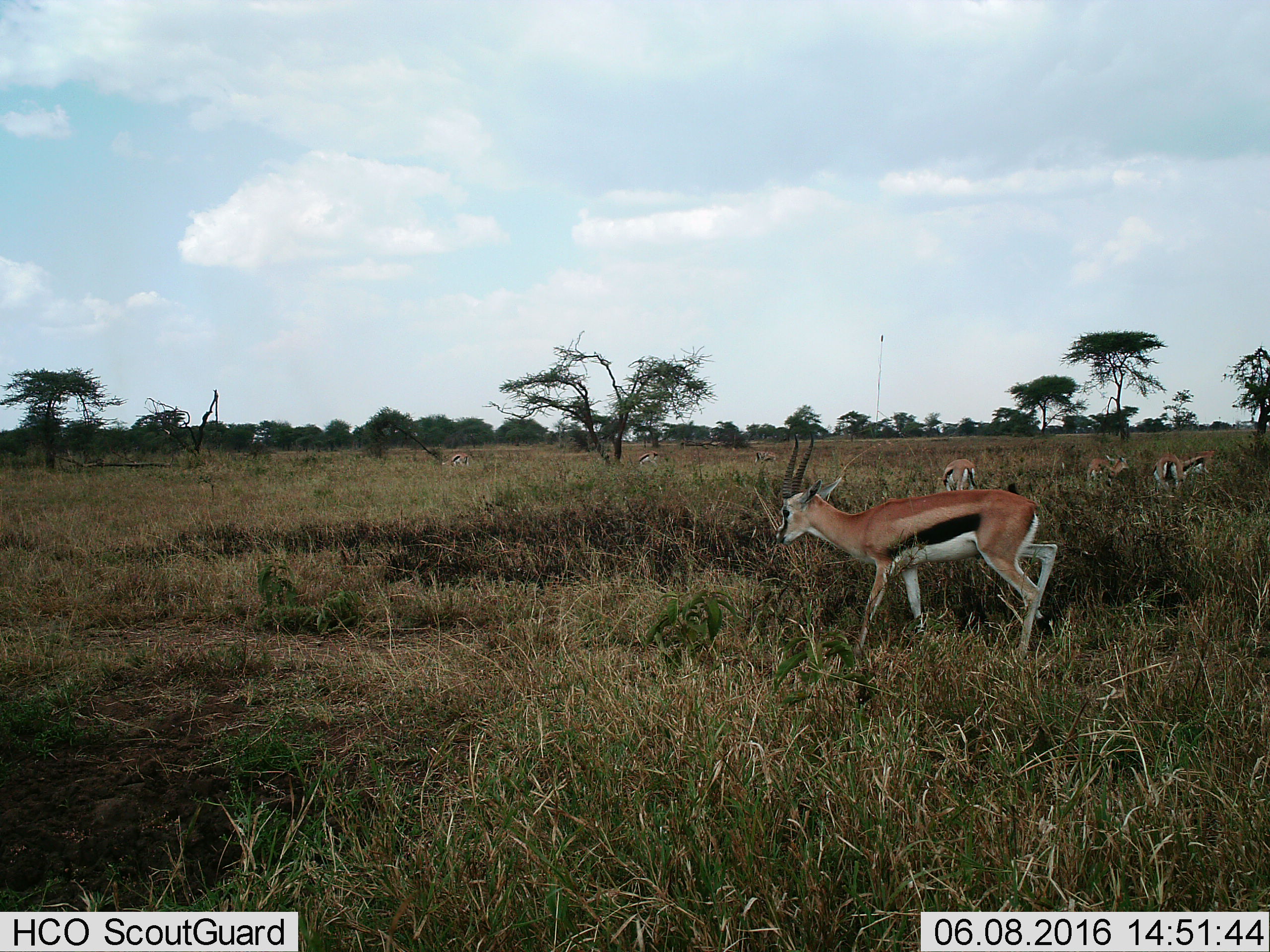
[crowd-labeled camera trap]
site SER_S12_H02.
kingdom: Animalia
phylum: Chordata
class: Mammalia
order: Artiodactyla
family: Bovidae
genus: Eudorcas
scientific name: Eudorcas thomsonii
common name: thomson's gazelle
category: gazellethomsons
Gazellethomsons (thomson's gazelle) (Eudorcas thomsonii), count 7. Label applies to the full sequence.